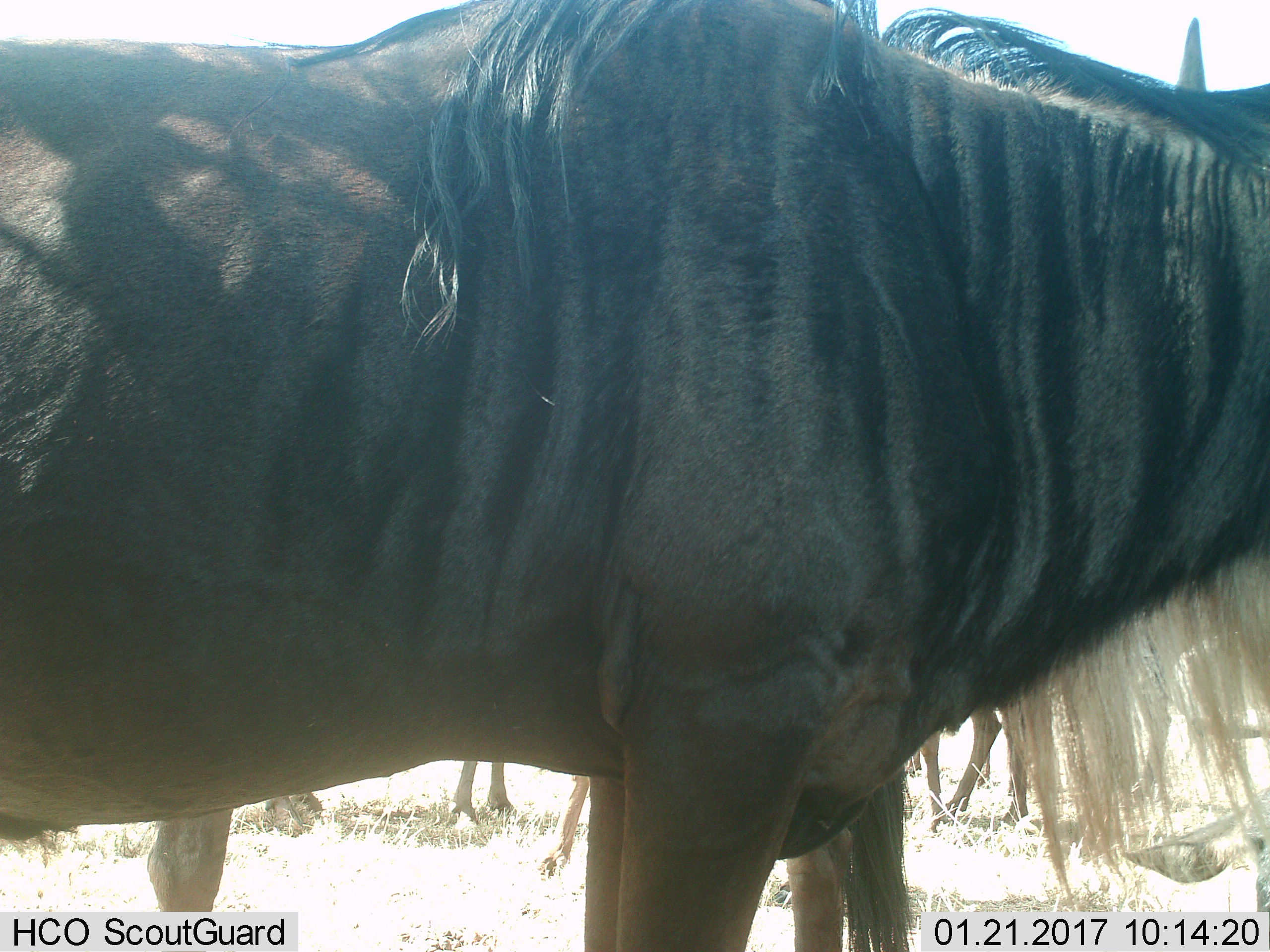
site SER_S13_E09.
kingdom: Animalia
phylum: Chordata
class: Mammalia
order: Artiodactyla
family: Bovidae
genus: Connochaetes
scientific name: Connochaetes taurinus taurinus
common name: blue wildebeest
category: wildebeestblue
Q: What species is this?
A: Wildebeestblue (blue wildebeest) (Connochaetes taurinus taurinus).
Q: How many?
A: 4.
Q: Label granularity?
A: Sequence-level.